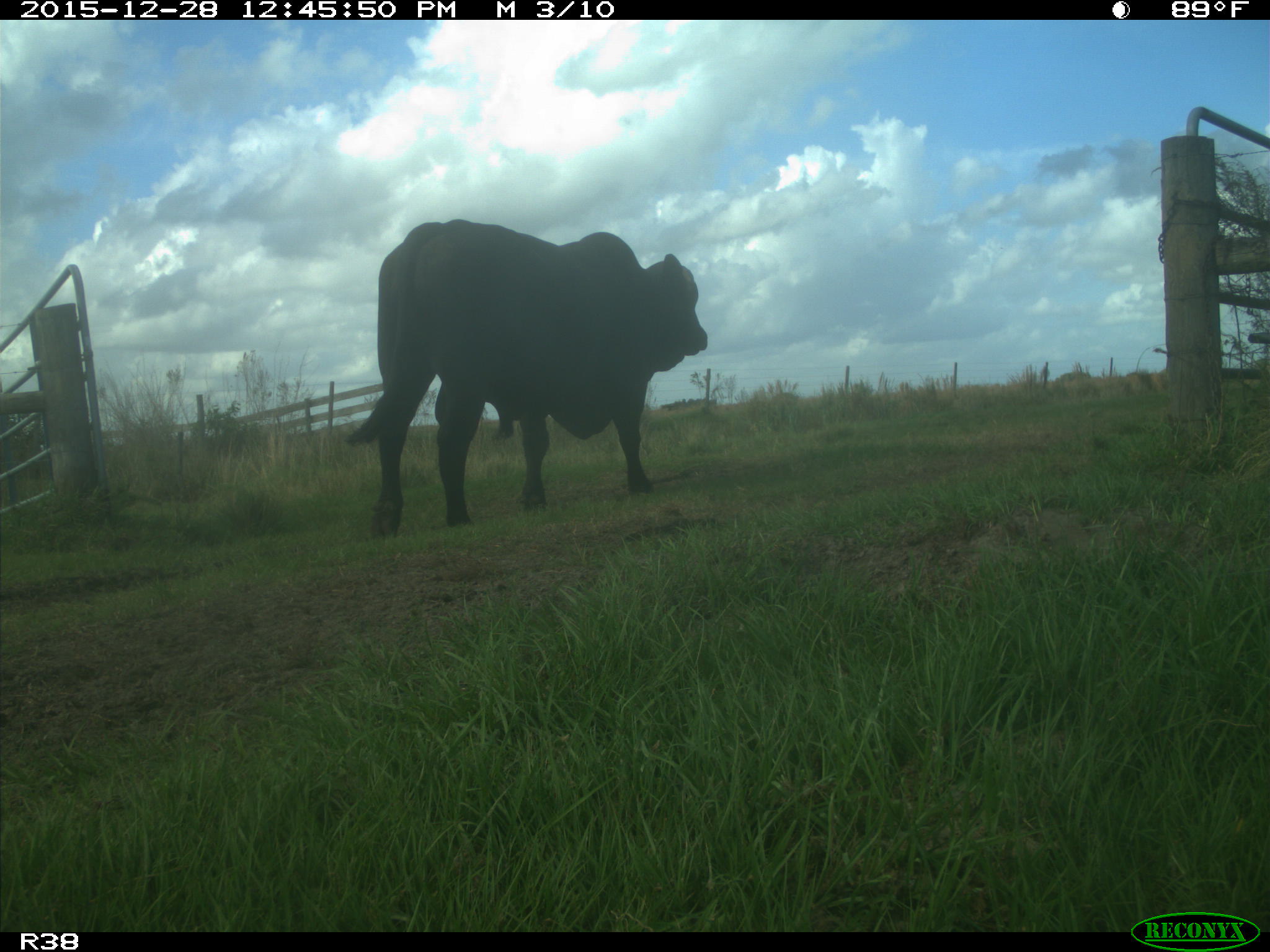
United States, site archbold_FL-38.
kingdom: Animalia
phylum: Chordata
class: Mammalia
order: Artiodactyla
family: Bovidae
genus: Bos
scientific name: Bos taurus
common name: domestic cow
Bos taurus (domestic cow).